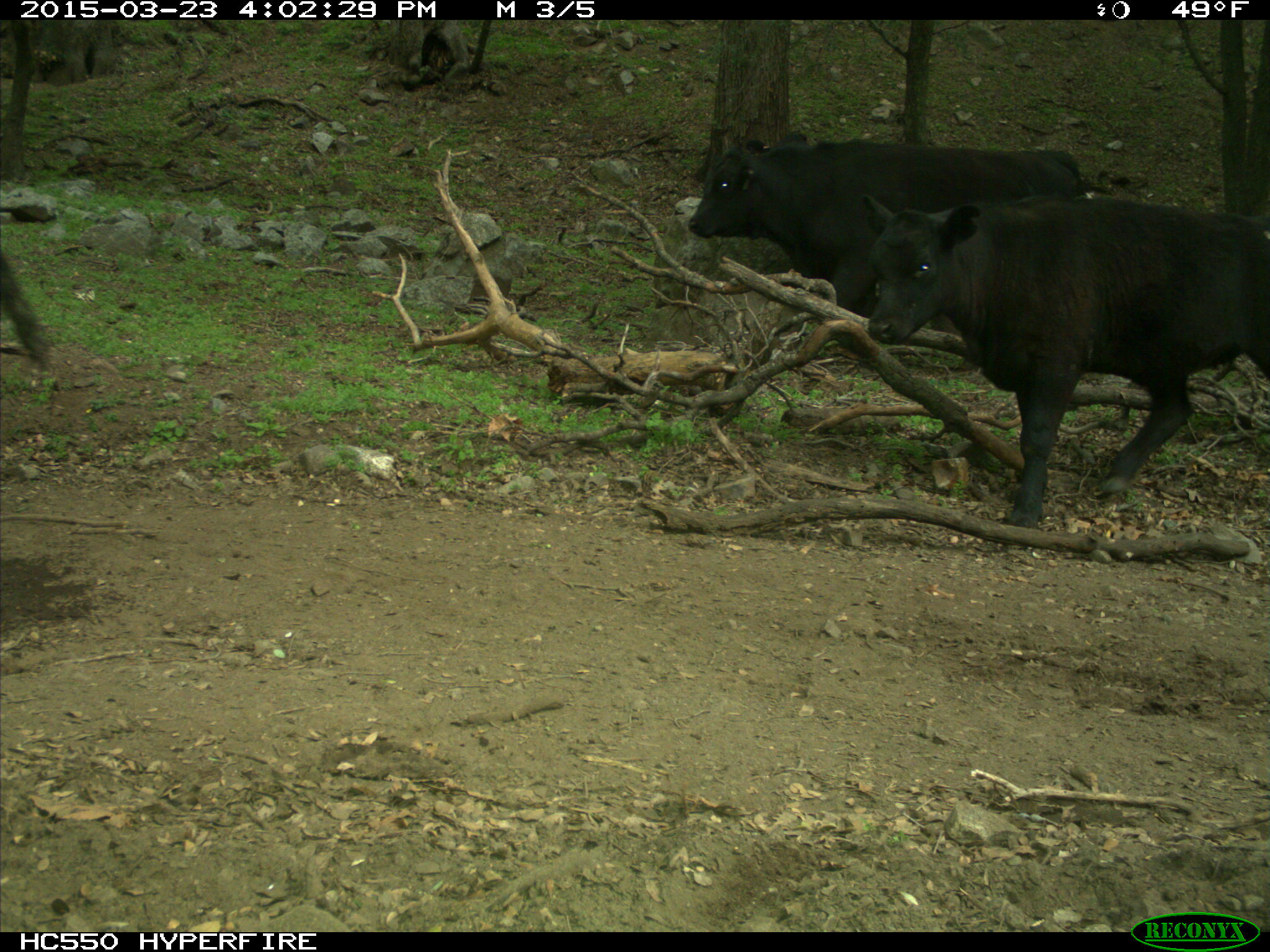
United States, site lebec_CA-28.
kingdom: Animalia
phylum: Chordata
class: Mammalia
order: Artiodactyla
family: Bovidae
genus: Bos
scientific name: Bos taurus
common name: domestic cow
Bos taurus (domestic cow).